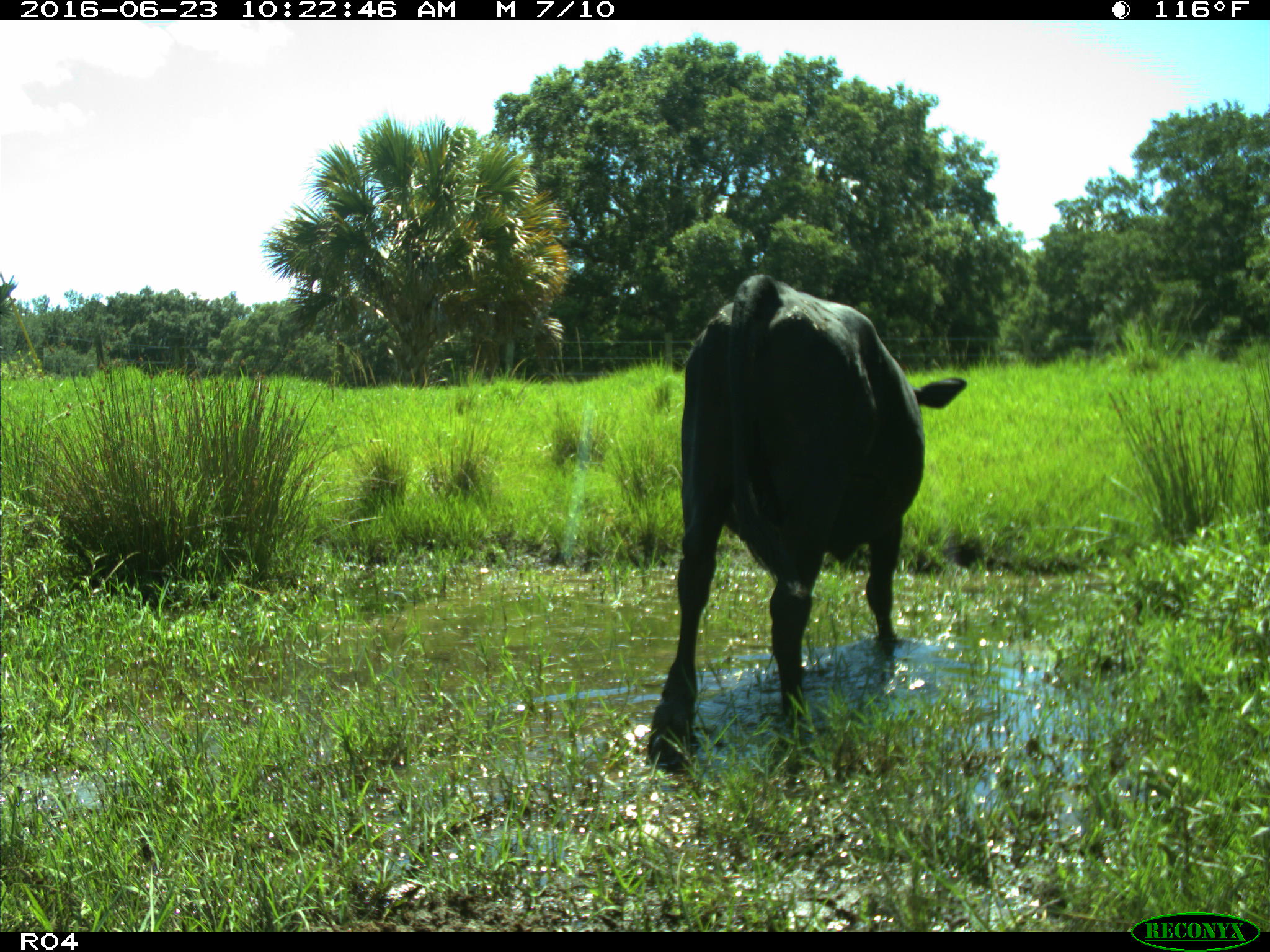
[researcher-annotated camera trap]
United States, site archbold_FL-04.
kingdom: Animalia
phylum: Chordata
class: Mammalia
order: Artiodactyla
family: Bovidae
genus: Bos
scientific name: Bos taurus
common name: domestic cow